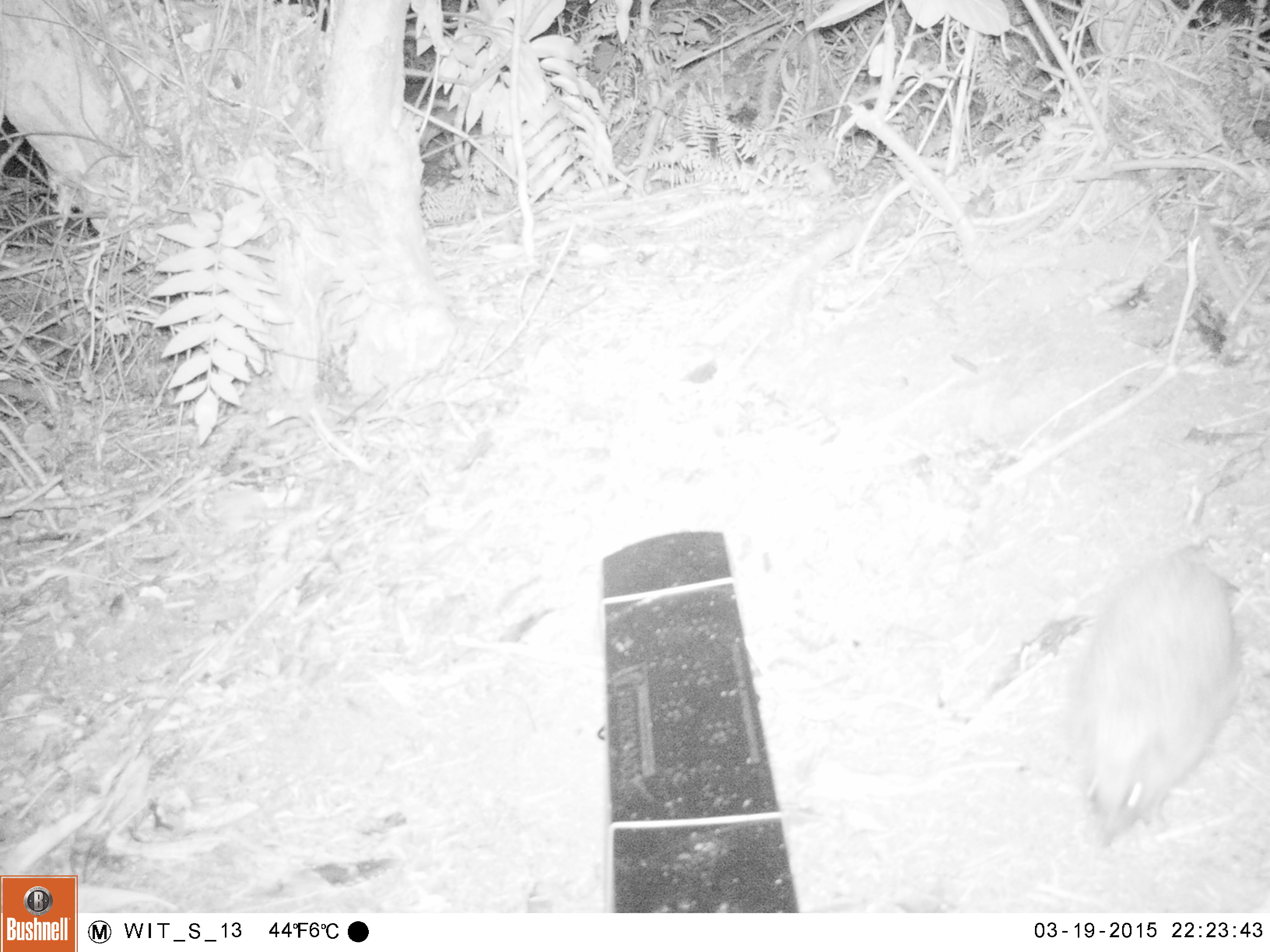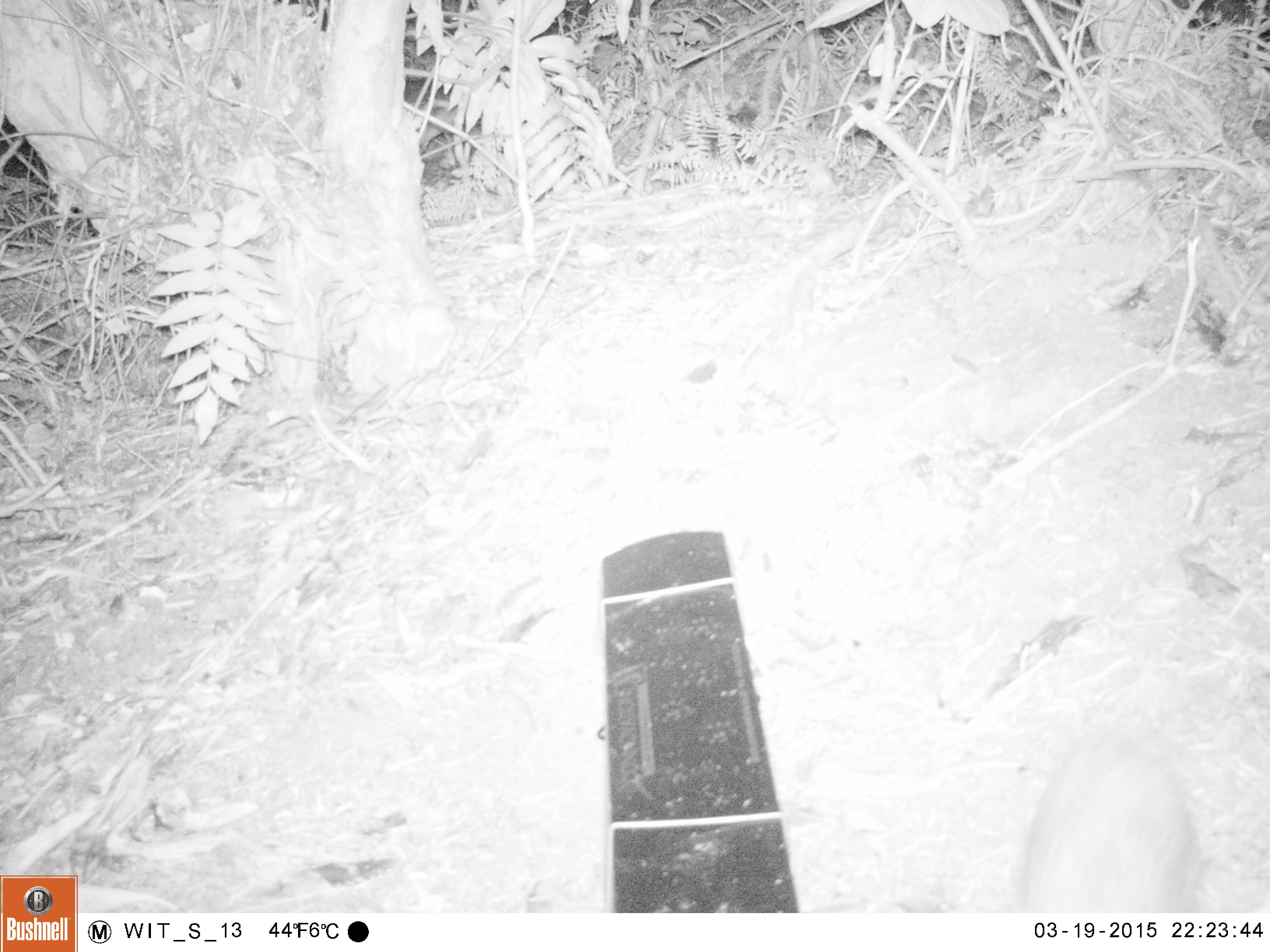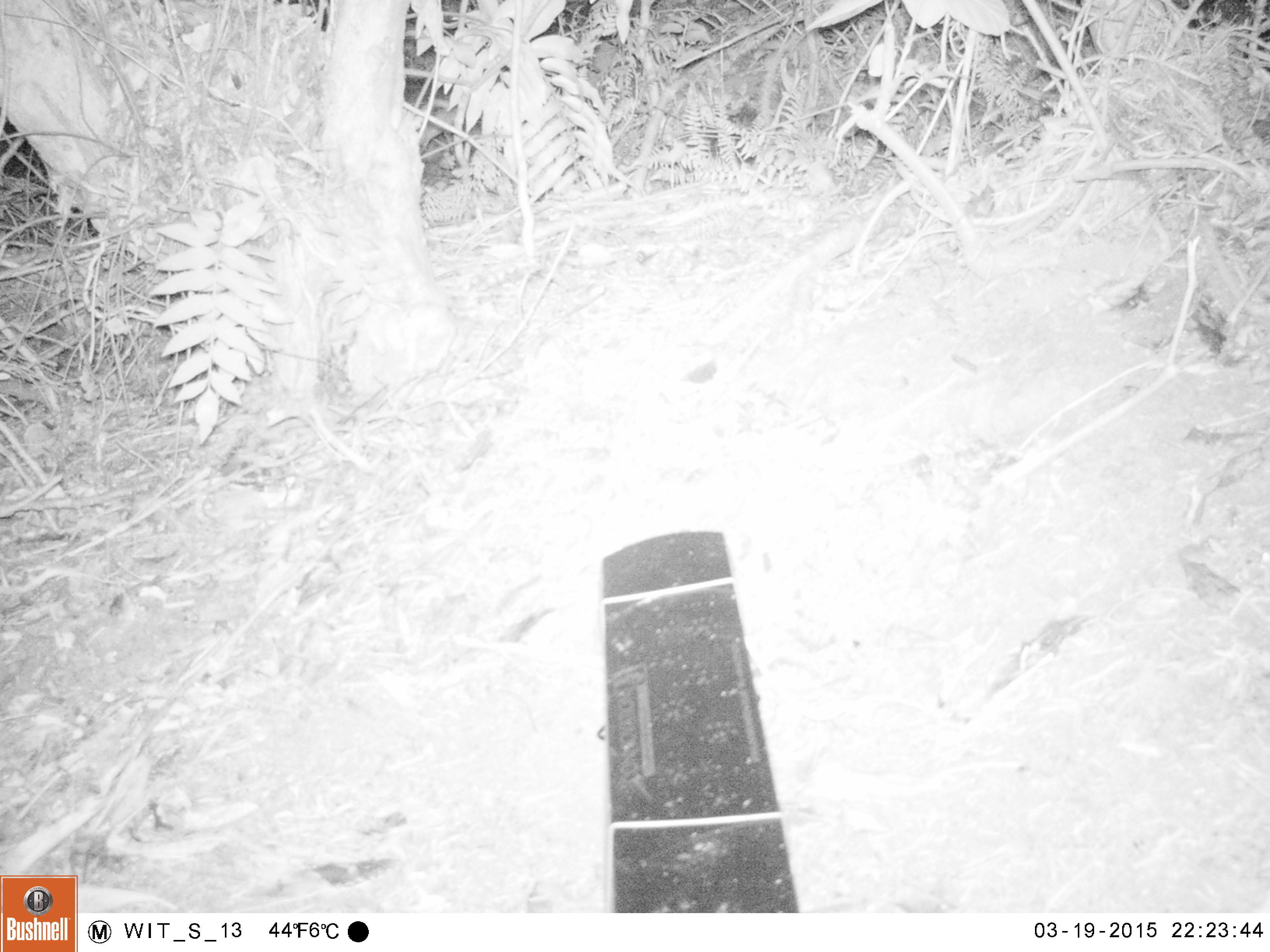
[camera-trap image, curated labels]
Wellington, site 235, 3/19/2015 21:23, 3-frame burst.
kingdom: Animalia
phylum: Chordata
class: Mammalia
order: Eulipotyphla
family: Erinaceidae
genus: Erinaceus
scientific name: Erinaceus europaeus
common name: hedgehog